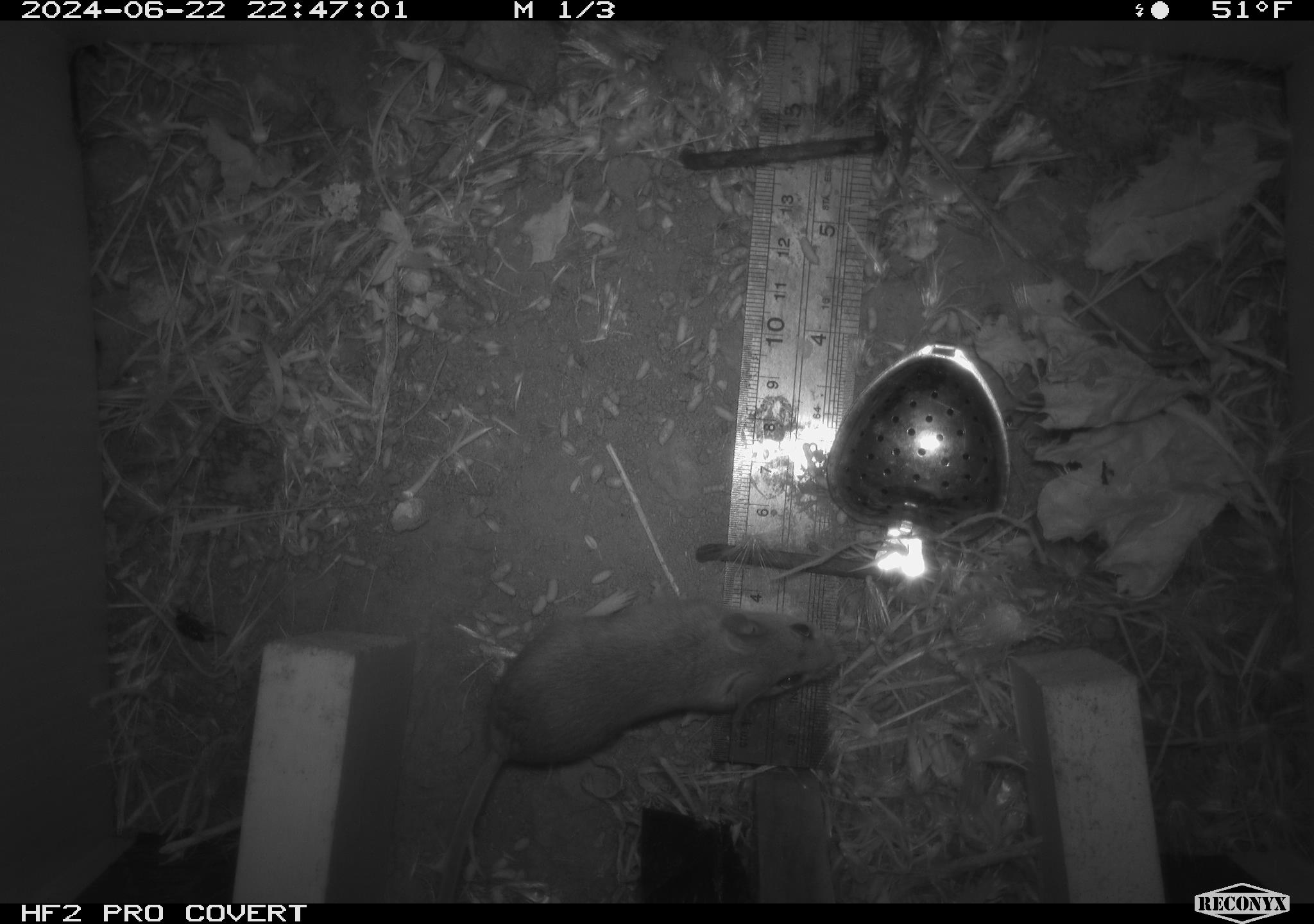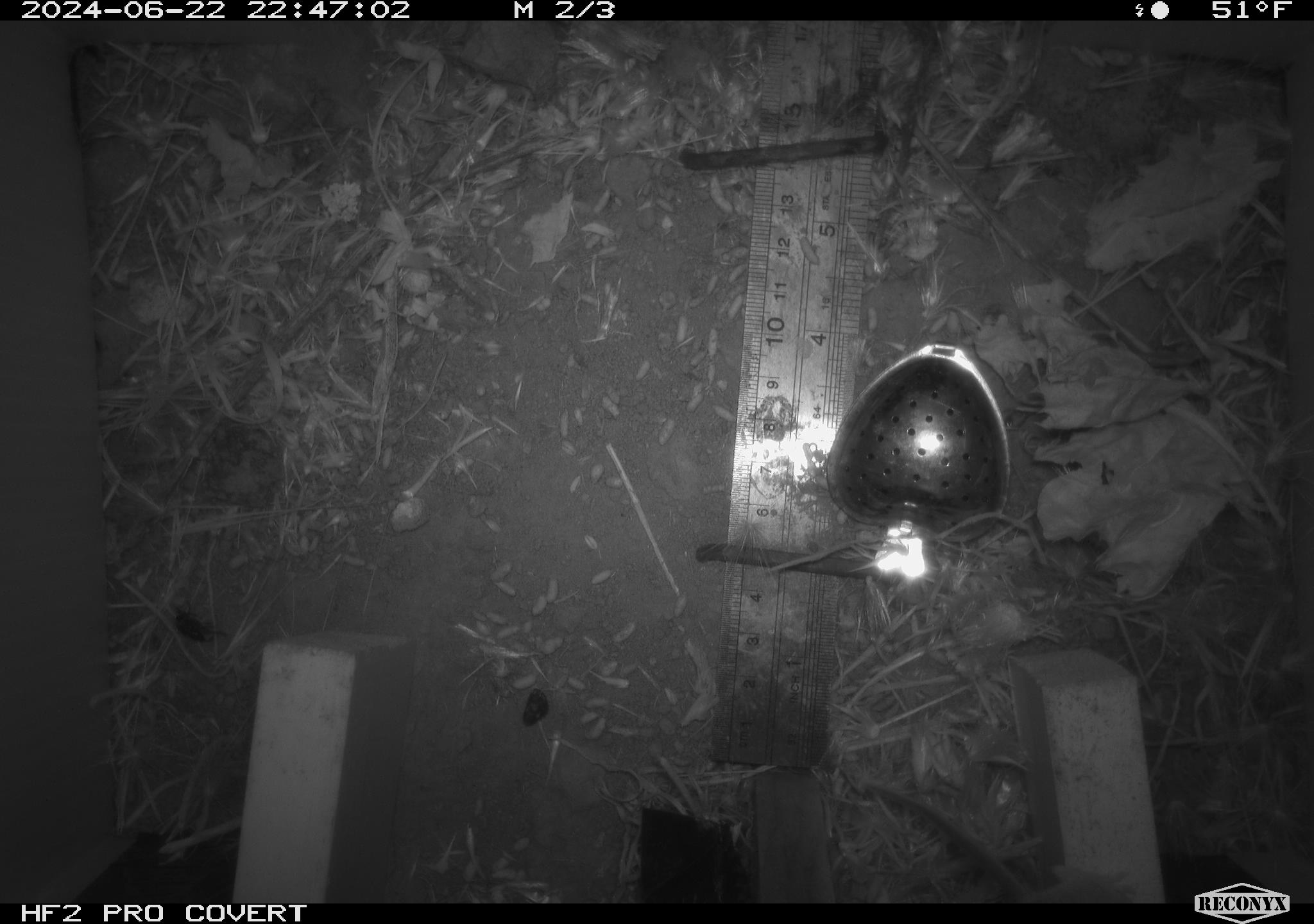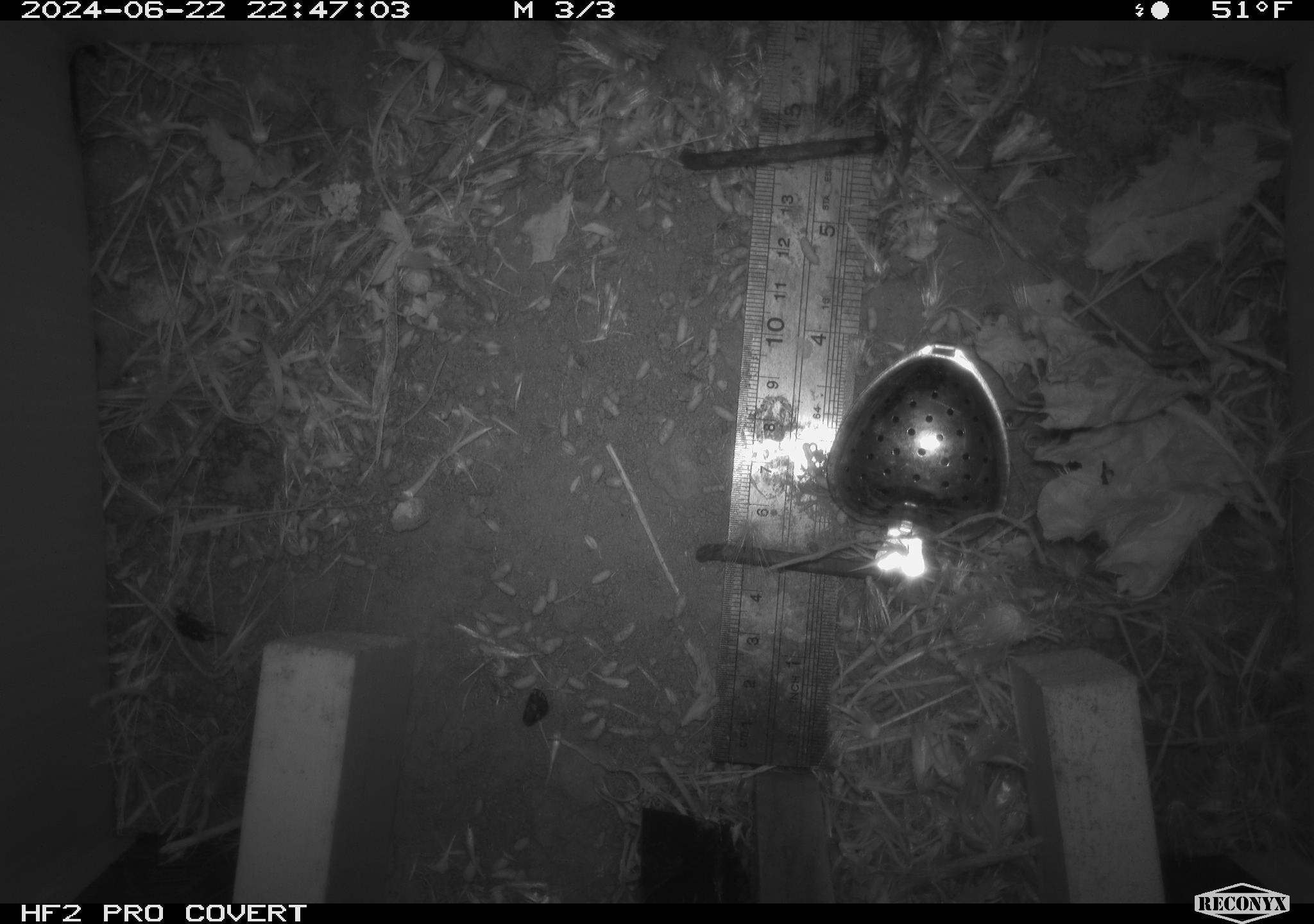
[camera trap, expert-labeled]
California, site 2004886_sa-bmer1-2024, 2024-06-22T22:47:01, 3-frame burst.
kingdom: Animalia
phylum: Chordata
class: Mammalia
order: Rodentia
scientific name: Rodentia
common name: mouse species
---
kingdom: Animalia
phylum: Chordata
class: Mammalia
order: Rodentia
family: Heteromyidae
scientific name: Heteromyidae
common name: kangaroo rats and pocket mice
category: heteromyidae family